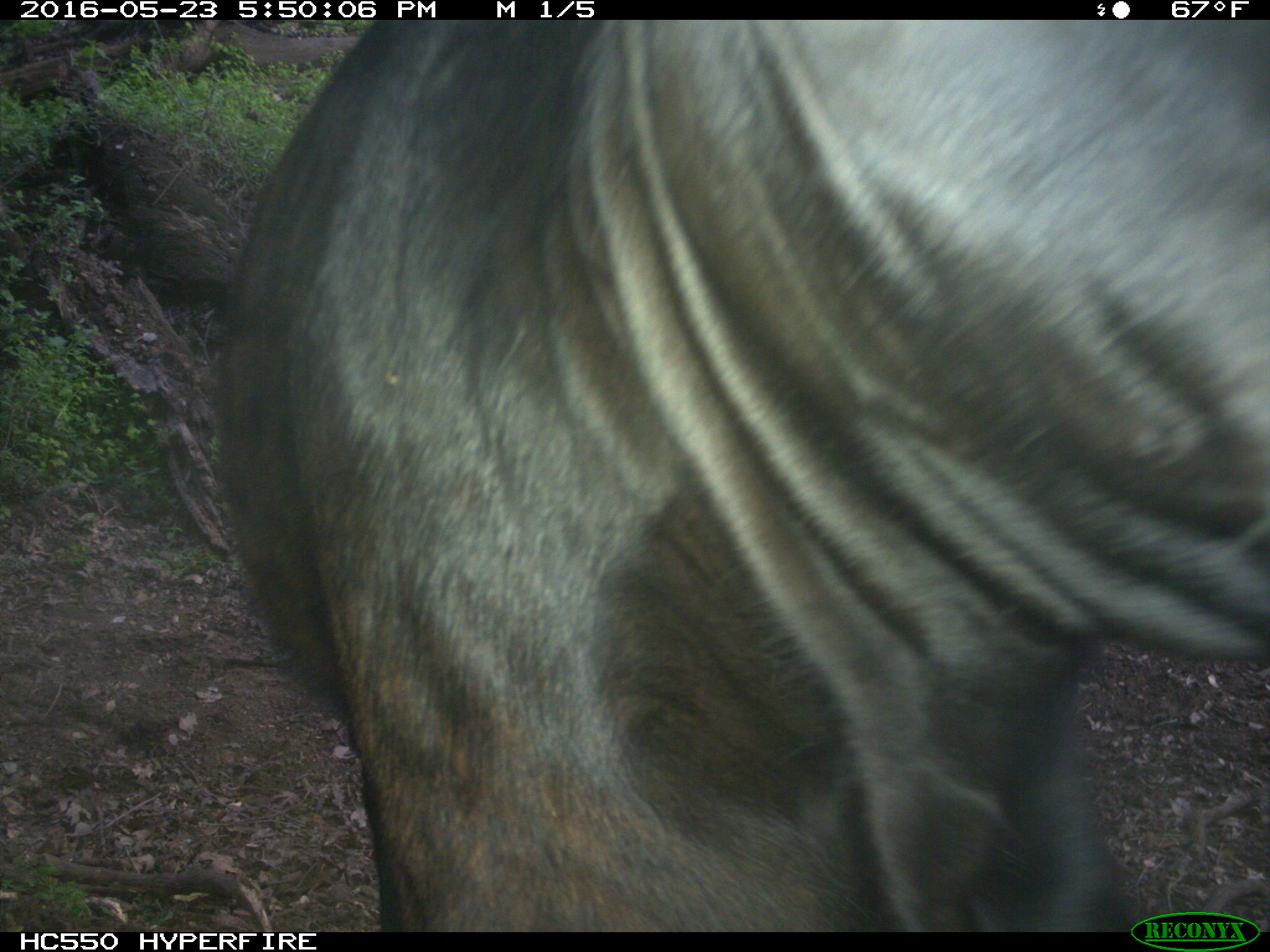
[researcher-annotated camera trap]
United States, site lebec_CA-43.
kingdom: Animalia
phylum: Chordata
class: Mammalia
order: Artiodactyla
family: Bovidae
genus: Bos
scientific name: Bos taurus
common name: domestic cow